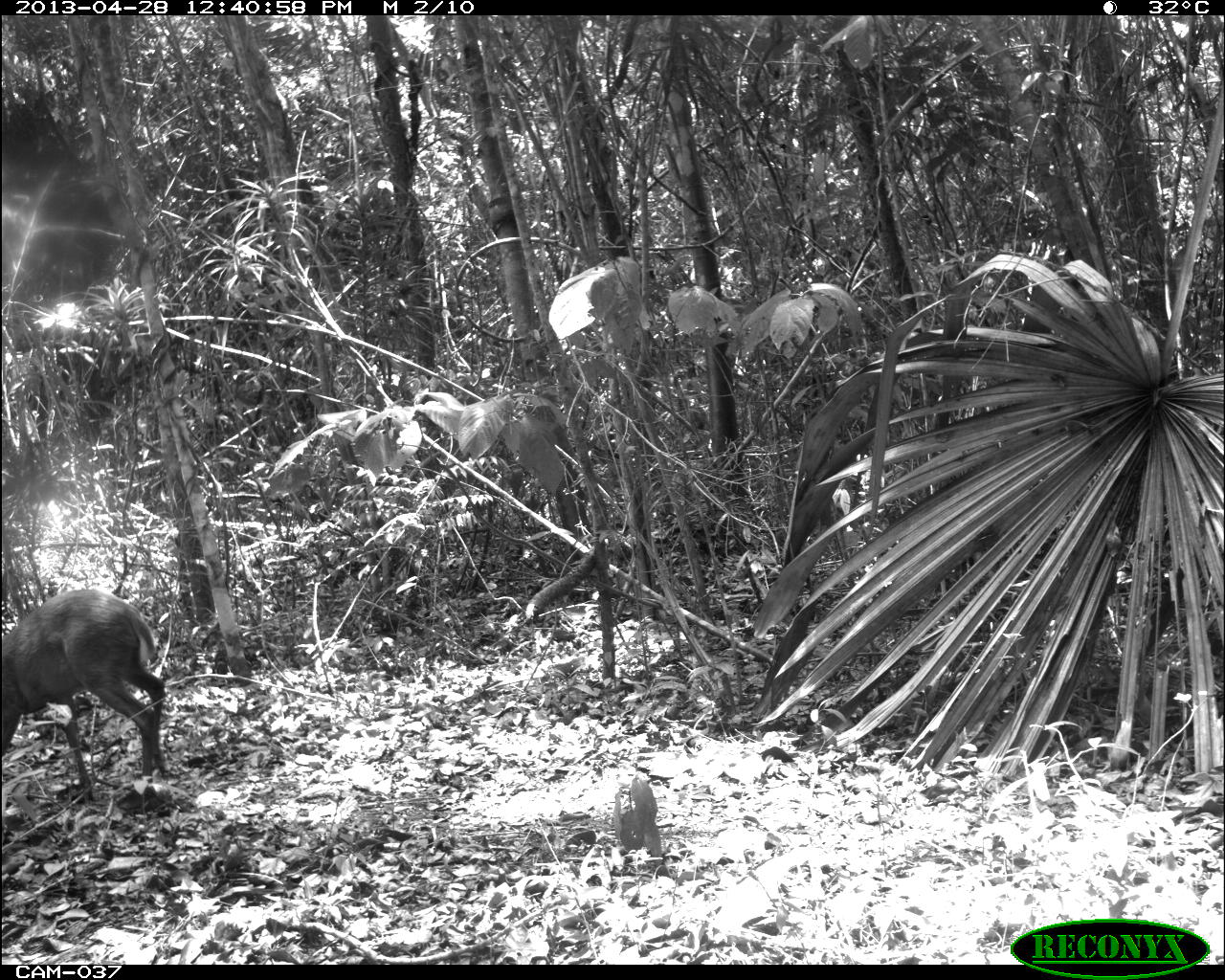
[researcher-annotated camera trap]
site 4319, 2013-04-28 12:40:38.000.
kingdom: Animalia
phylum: Chordata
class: Mammalia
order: Artiodactyla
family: Cervidae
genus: Odocoileus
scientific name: Odocoileus pandora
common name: yucatán brown brocket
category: mazama pandora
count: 1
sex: male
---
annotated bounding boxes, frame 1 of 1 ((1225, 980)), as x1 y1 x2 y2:
mazama pandora: 0 586 166 799